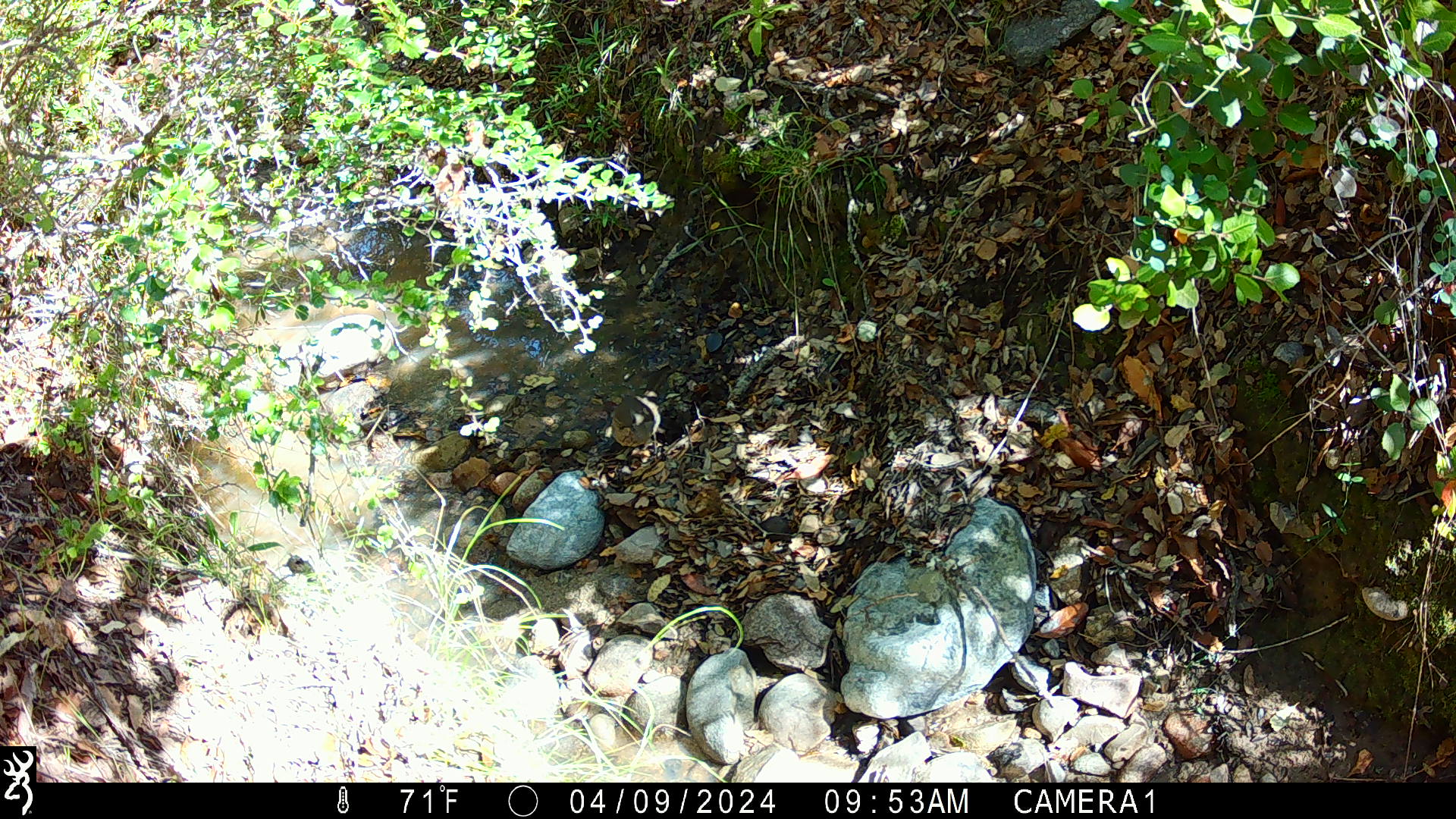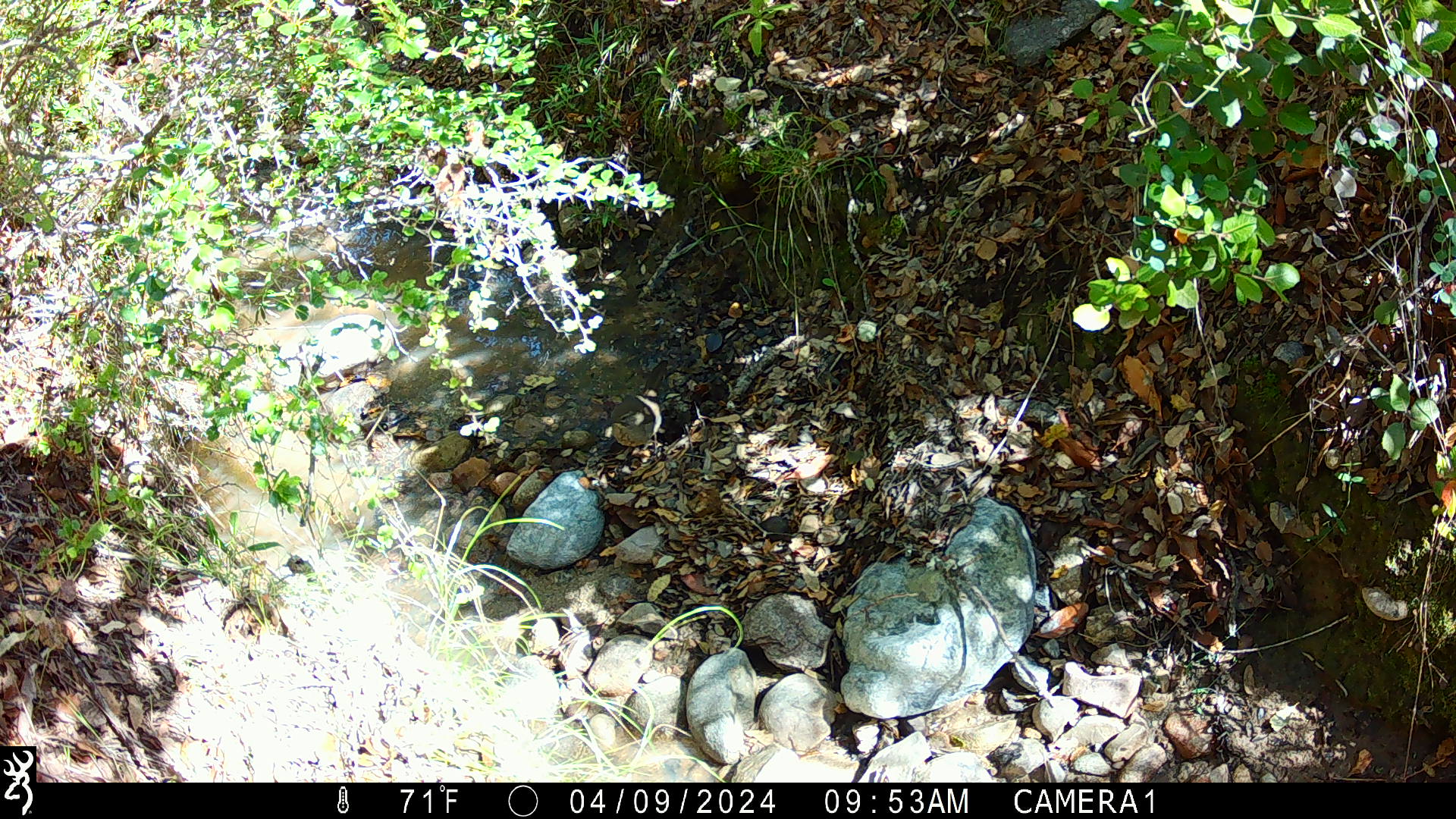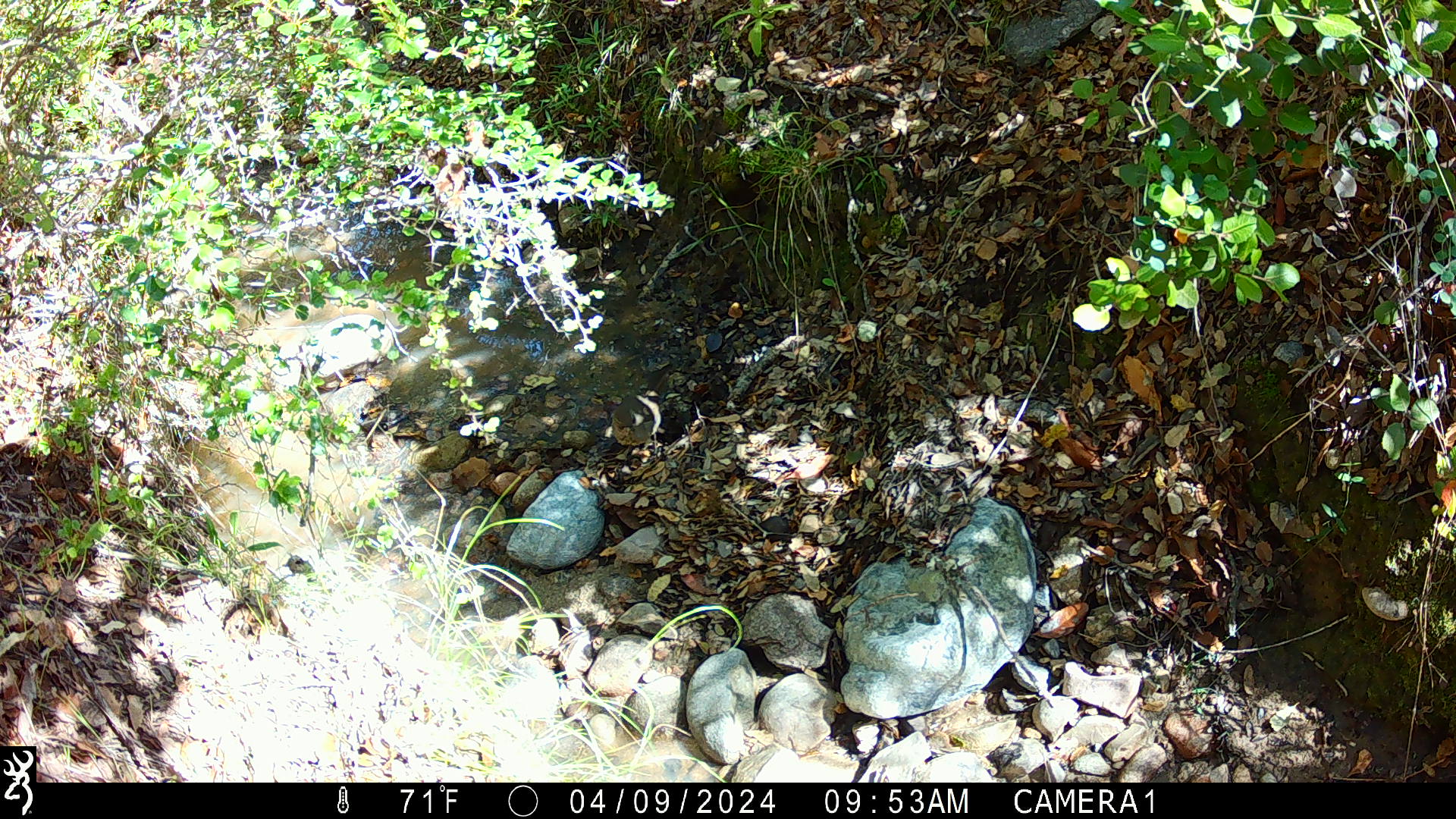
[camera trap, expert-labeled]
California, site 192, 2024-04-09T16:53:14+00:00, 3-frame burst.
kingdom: Animalia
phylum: Chordata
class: Aves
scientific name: Aves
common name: bird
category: unknown bird